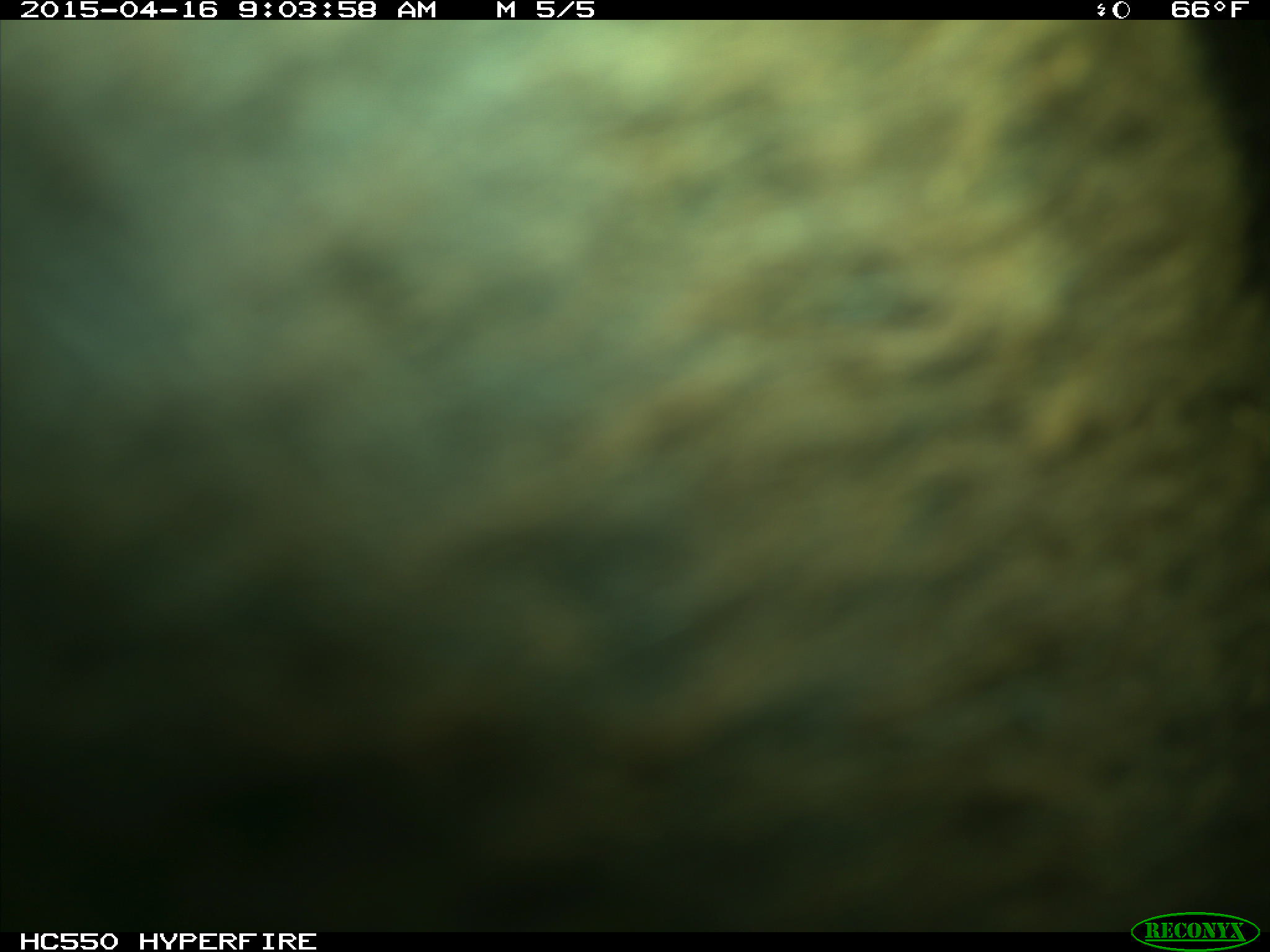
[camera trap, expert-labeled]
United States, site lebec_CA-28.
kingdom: Animalia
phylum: Chordata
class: Mammalia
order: Artiodactyla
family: Bovidae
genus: Bos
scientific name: Bos taurus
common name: domestic cow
Bos taurus (domestic cow).